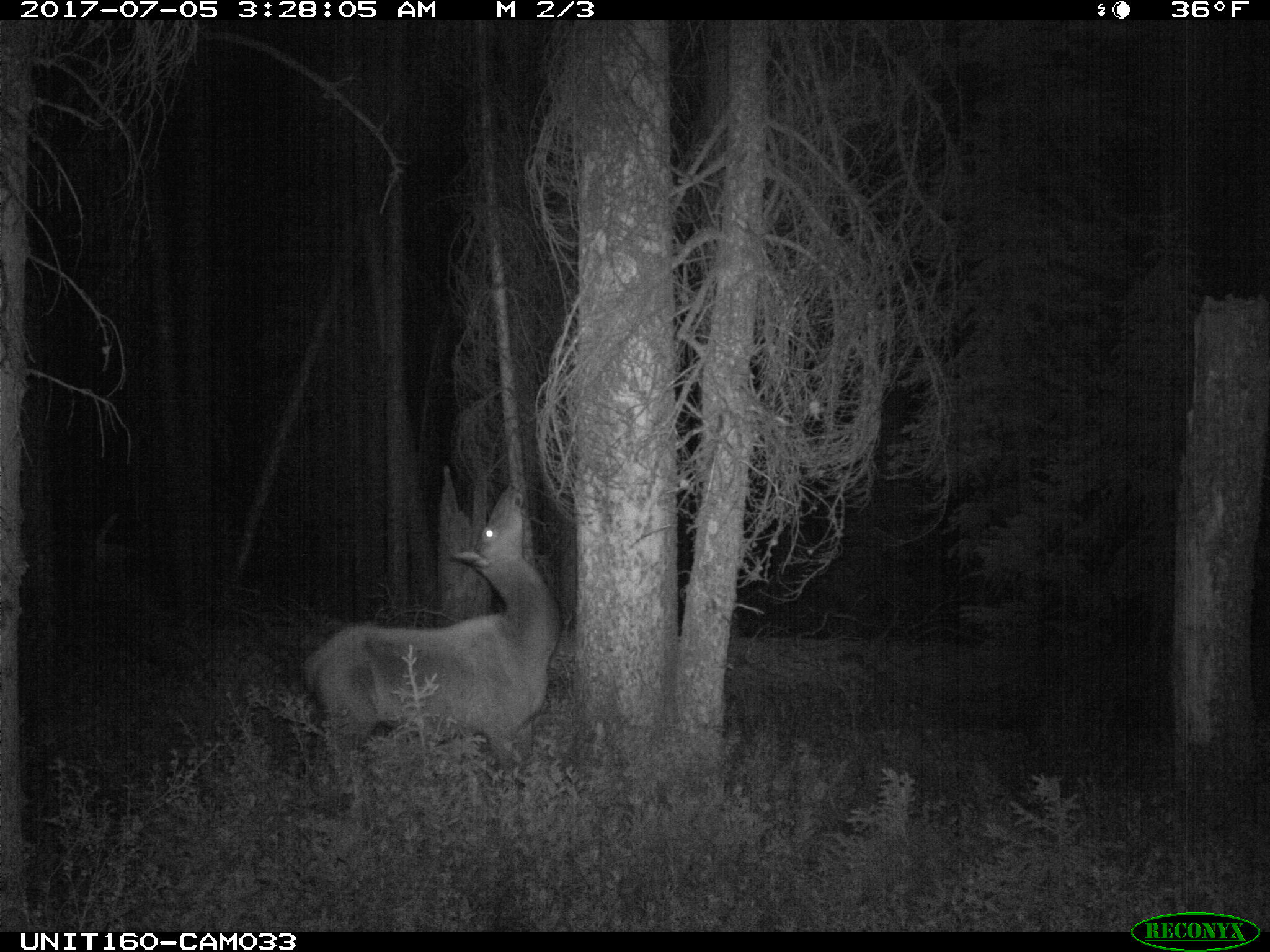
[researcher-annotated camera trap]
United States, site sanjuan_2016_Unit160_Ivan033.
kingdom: Animalia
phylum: Chordata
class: Mammalia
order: Artiodactyla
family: Cervidae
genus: Cervus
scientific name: Cervus elaphus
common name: red deer